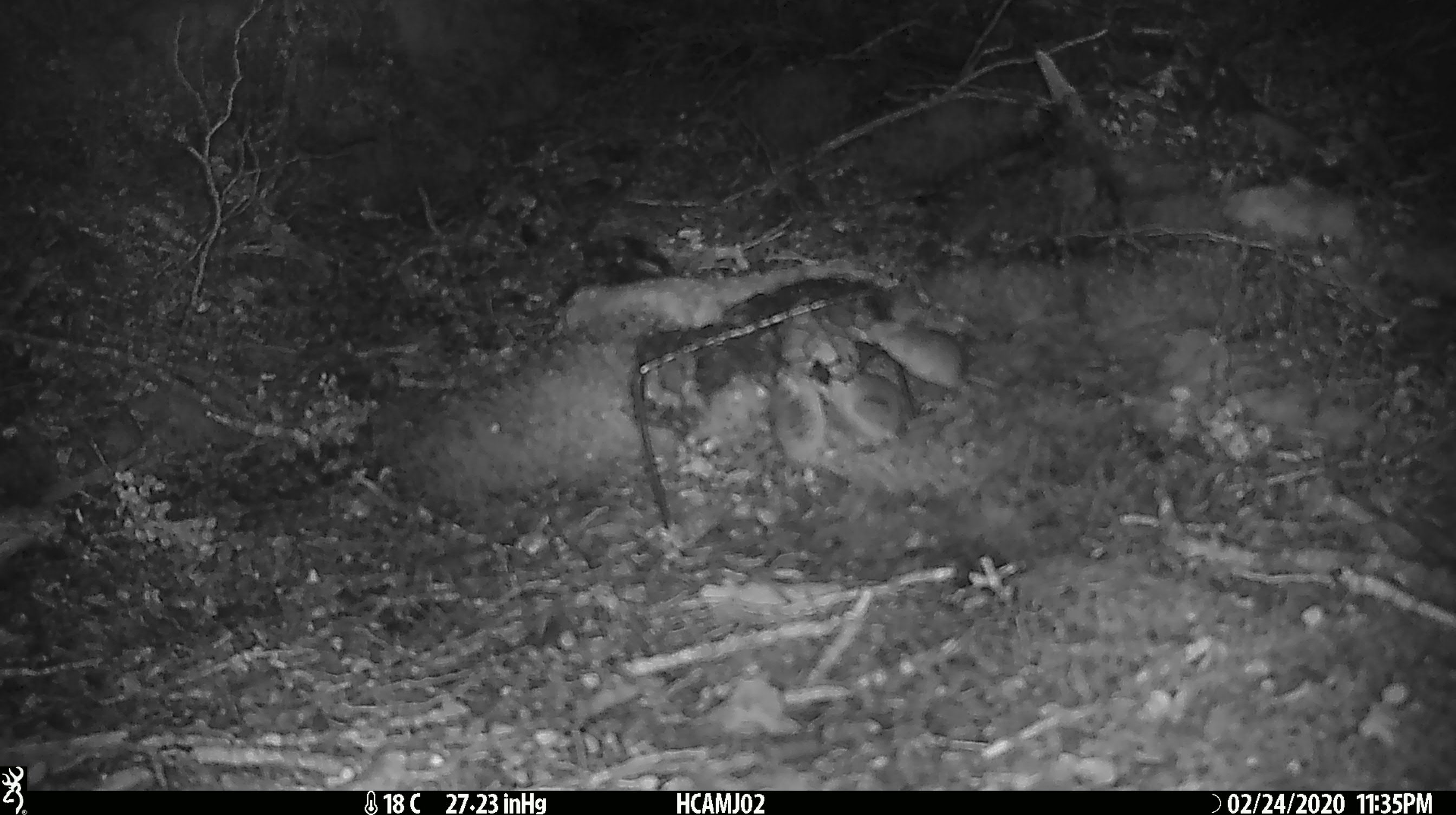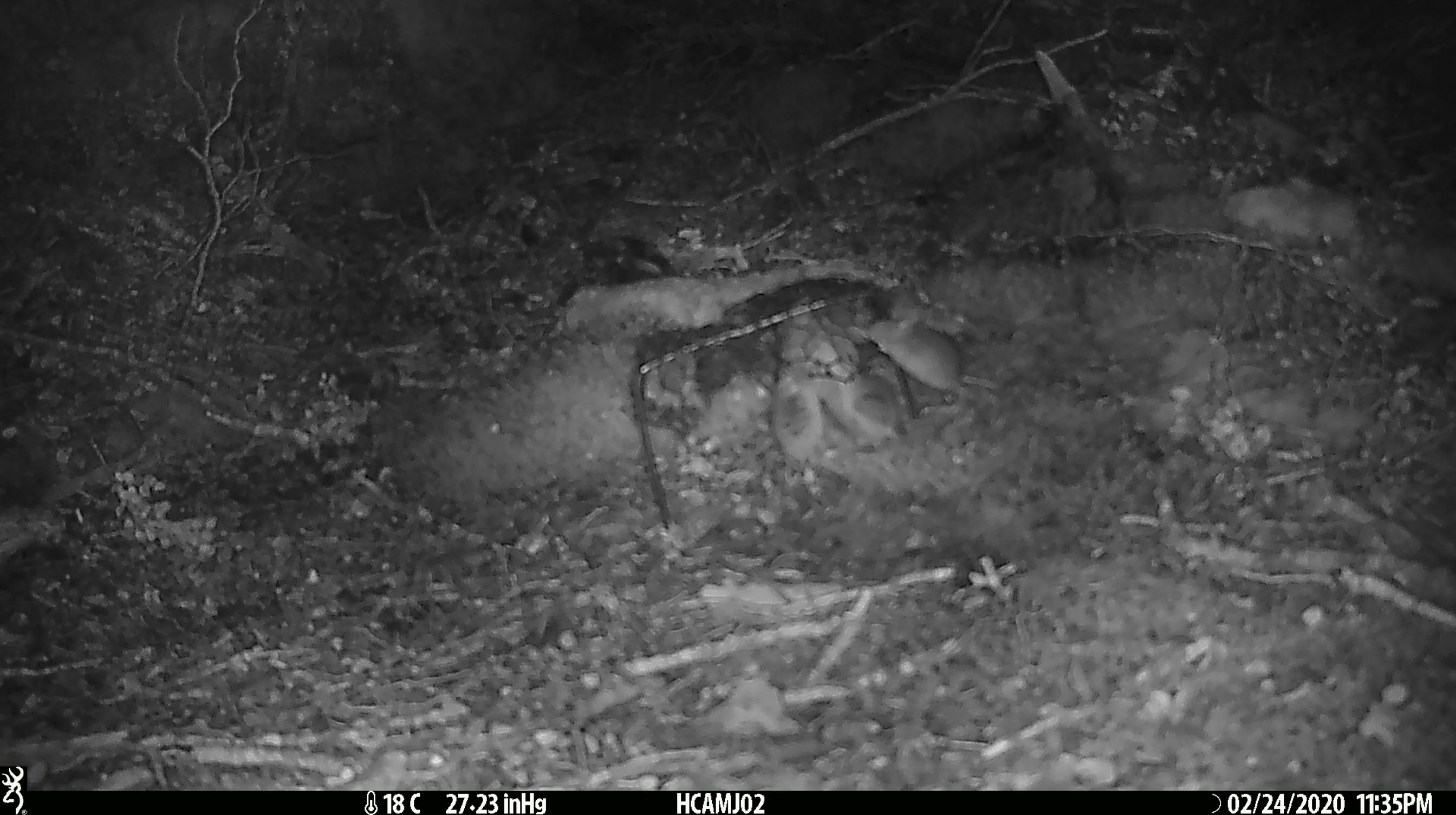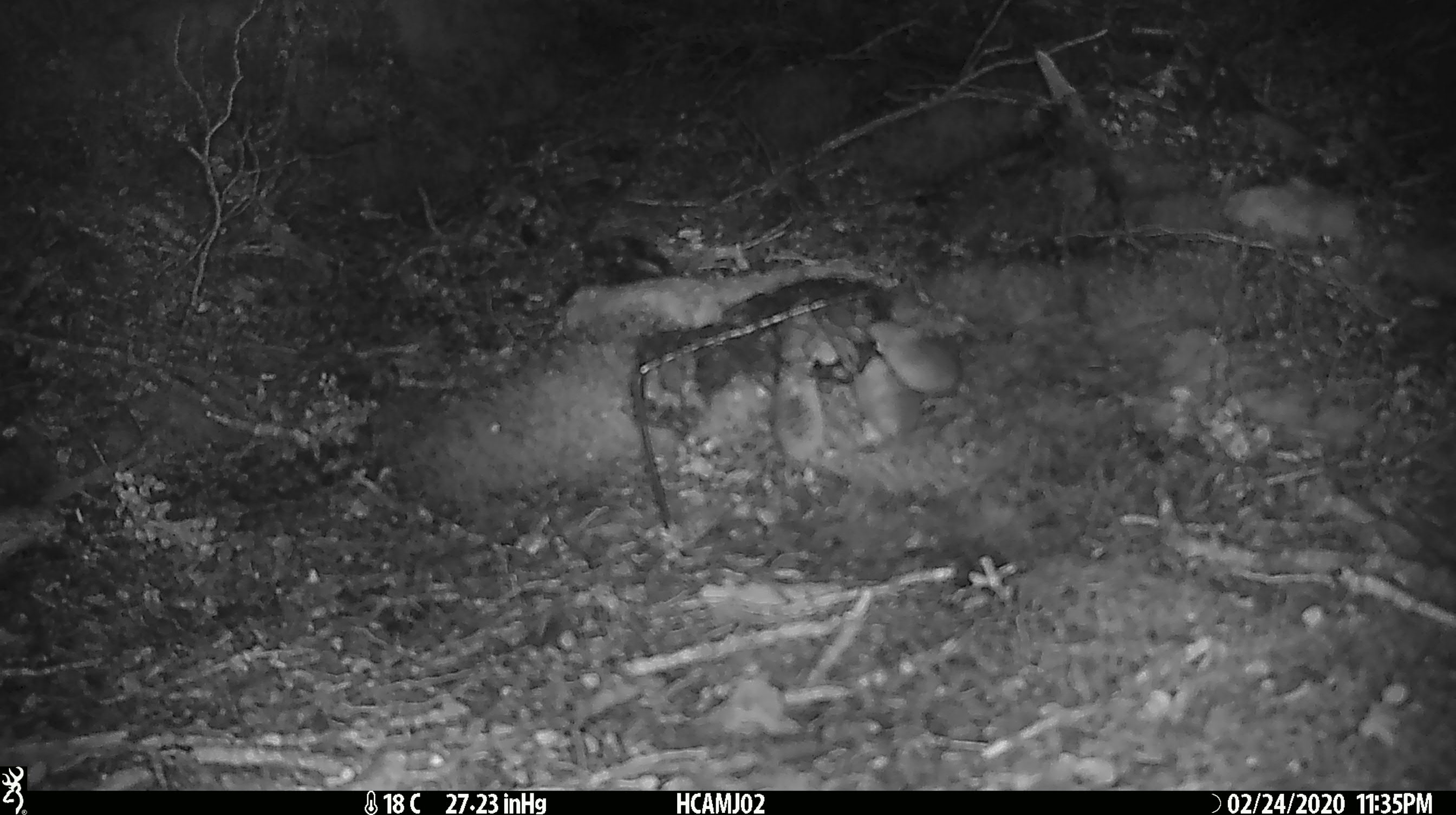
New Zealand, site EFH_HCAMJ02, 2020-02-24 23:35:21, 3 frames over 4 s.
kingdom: Animalia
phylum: Chordata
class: Mammalia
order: Rodentia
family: Muridae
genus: Mus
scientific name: Mus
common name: mouse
Mouse (Mus).